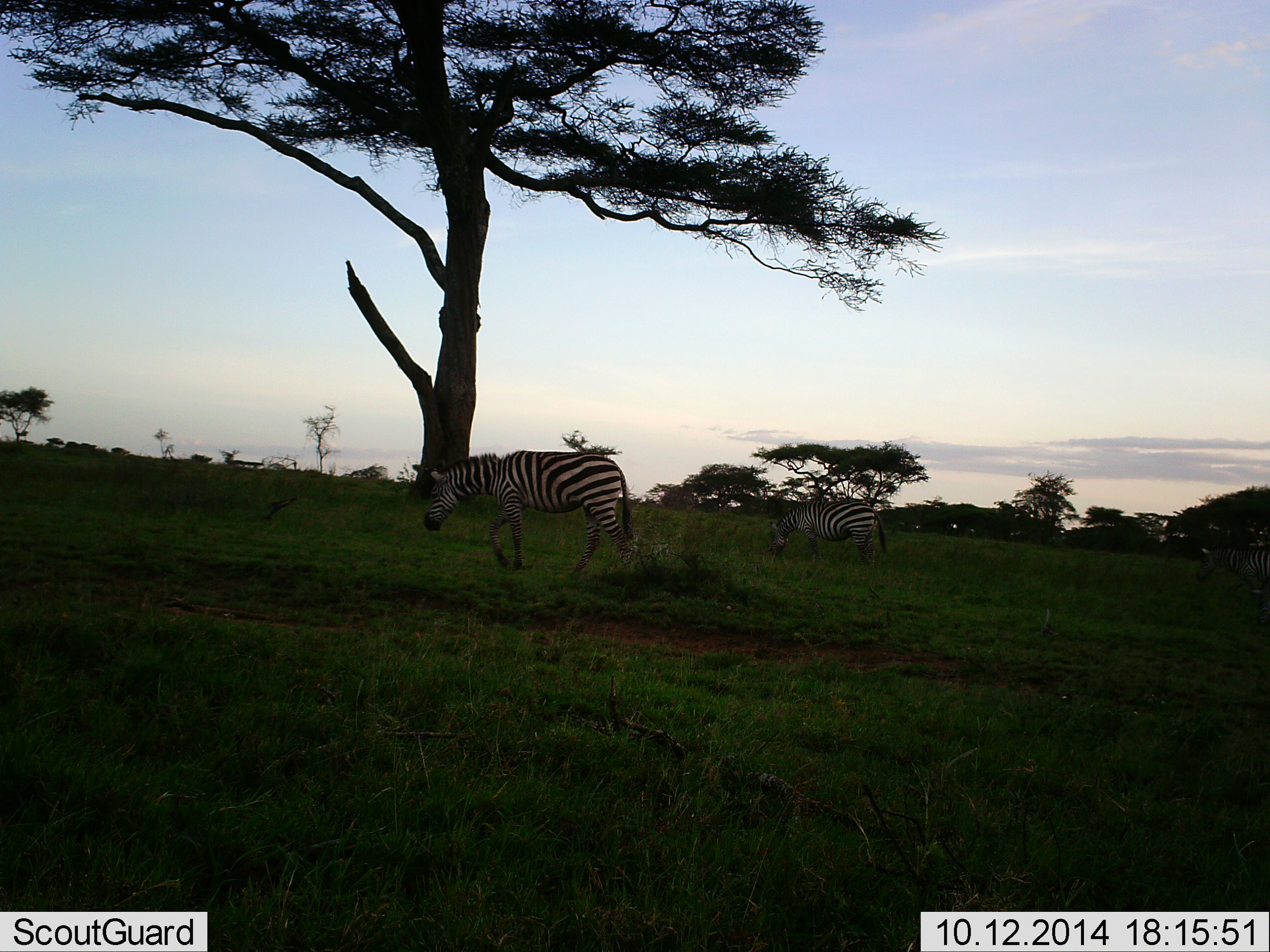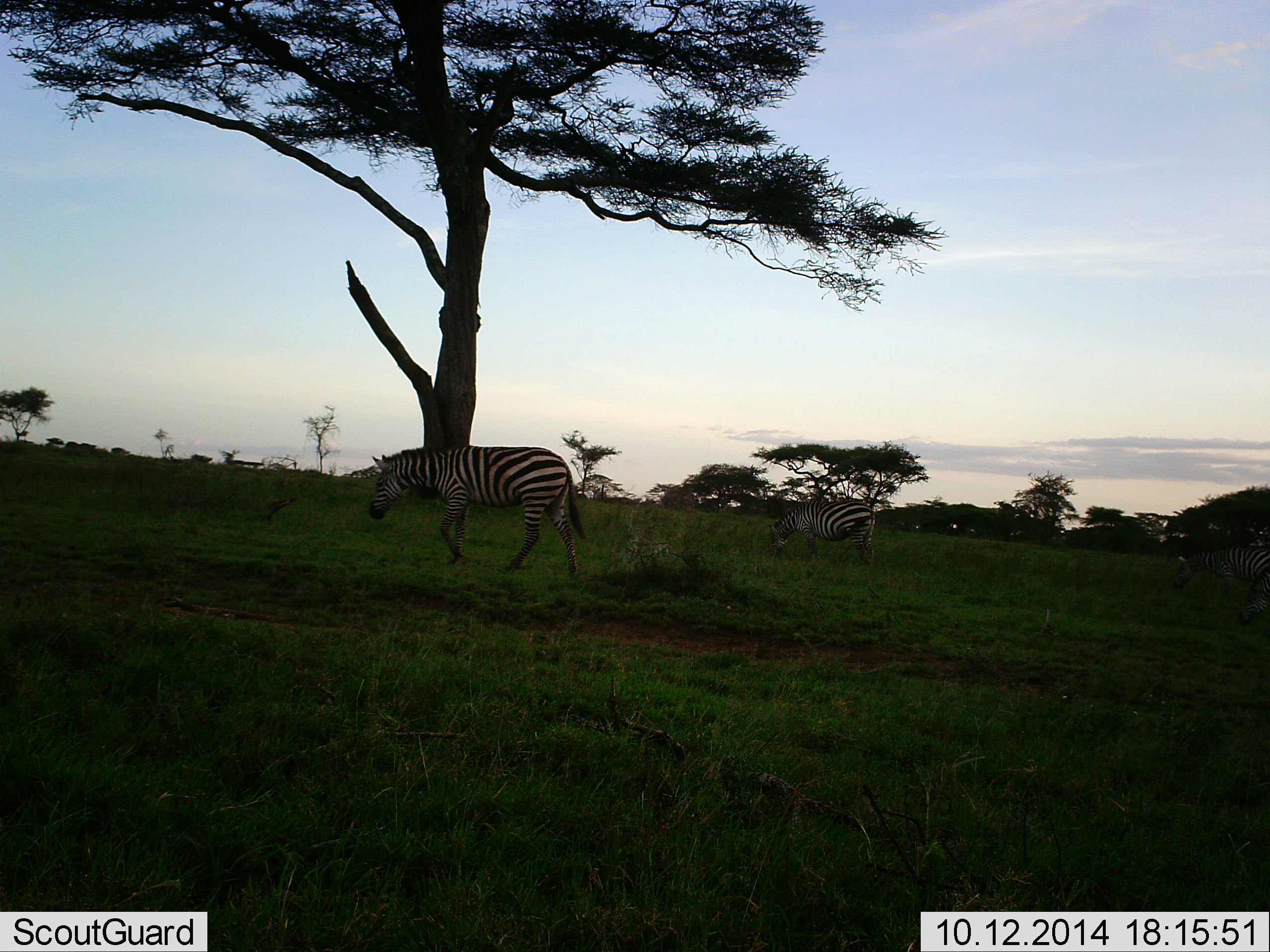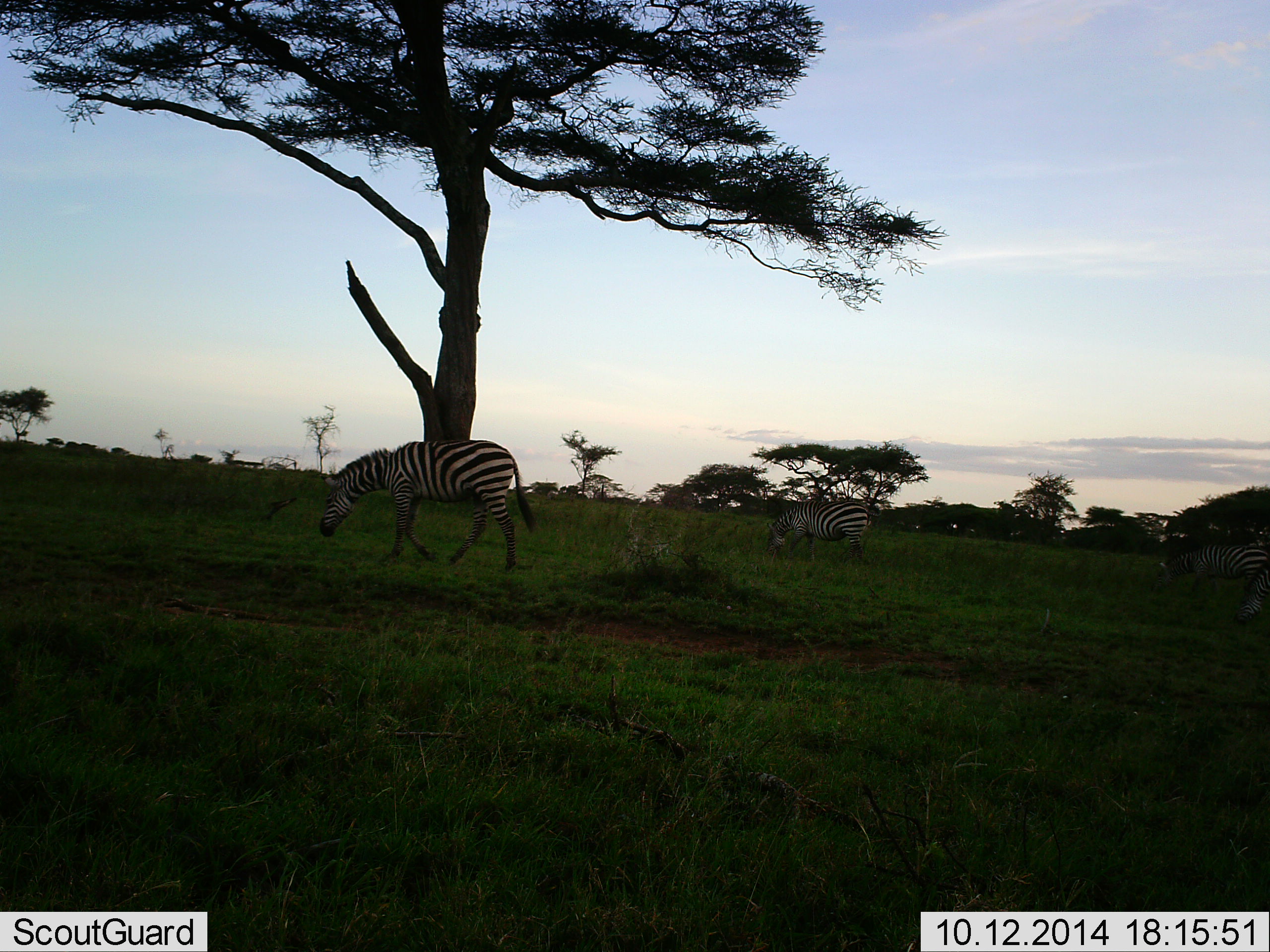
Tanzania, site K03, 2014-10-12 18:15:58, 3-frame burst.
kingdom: Animalia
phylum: Chordata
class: Mammalia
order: Perissodactyla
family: Equidae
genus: Equus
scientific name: Equus quagga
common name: plains zebra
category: zebra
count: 3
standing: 0%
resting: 0%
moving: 90%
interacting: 0%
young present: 0%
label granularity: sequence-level